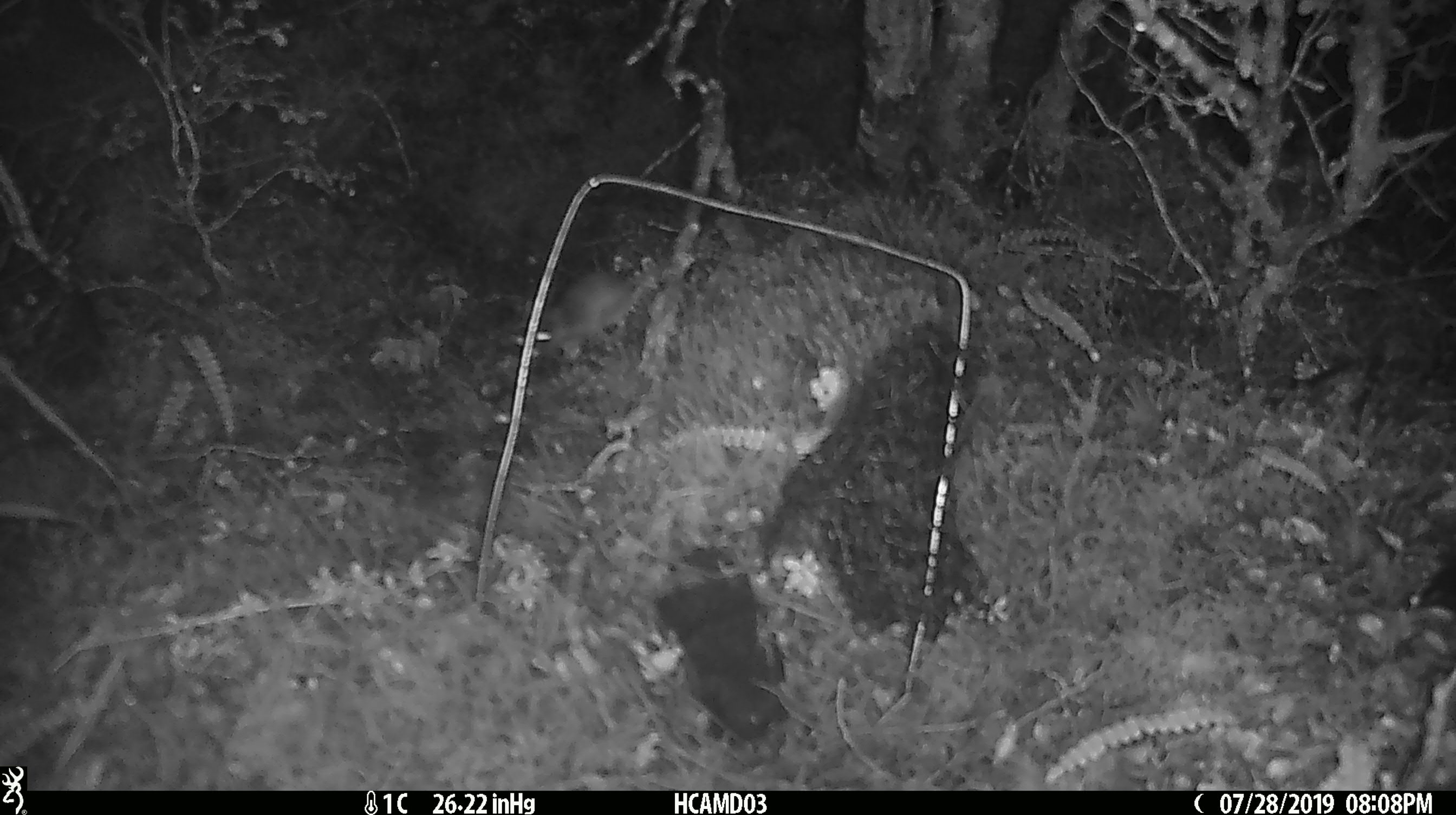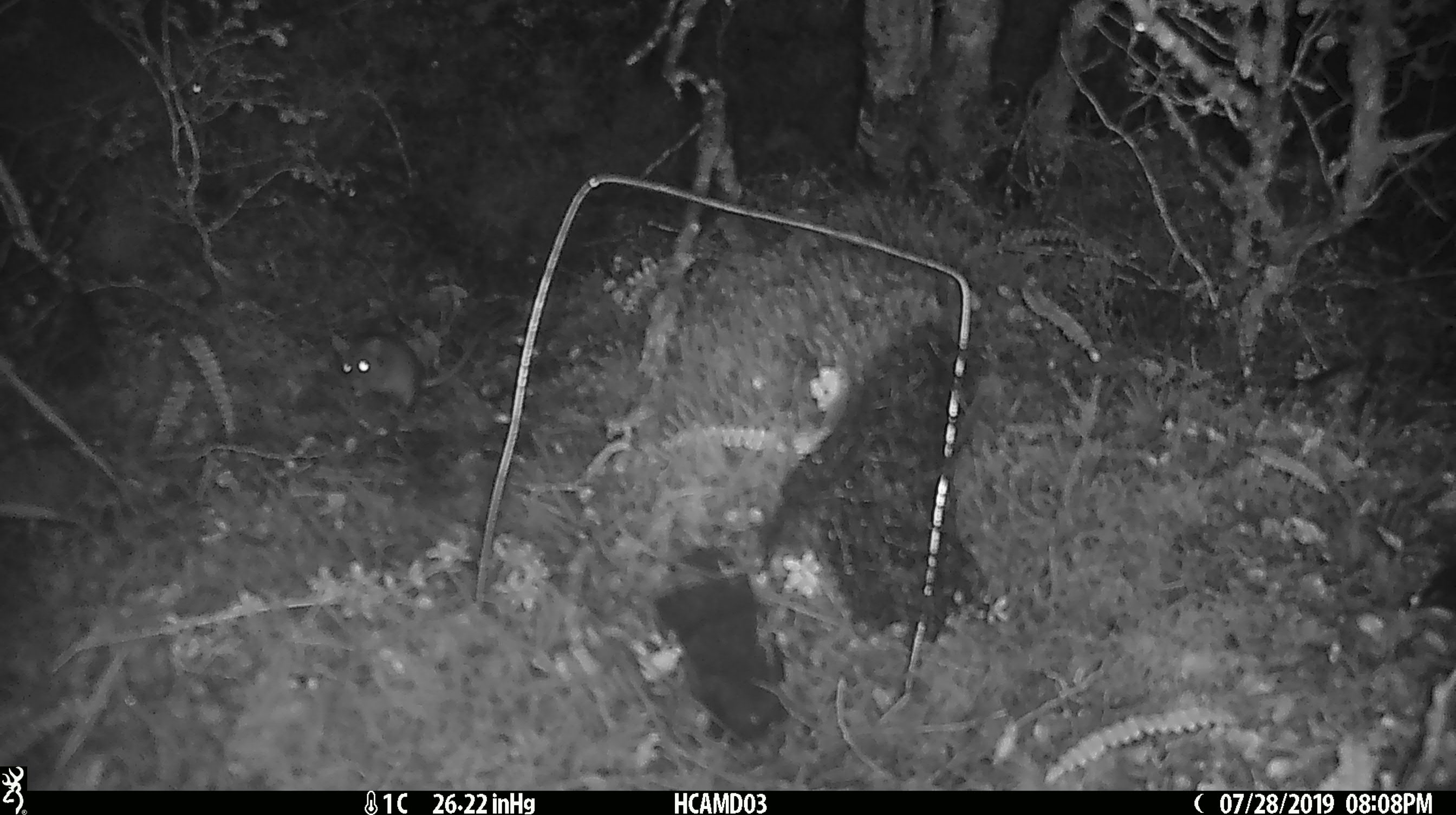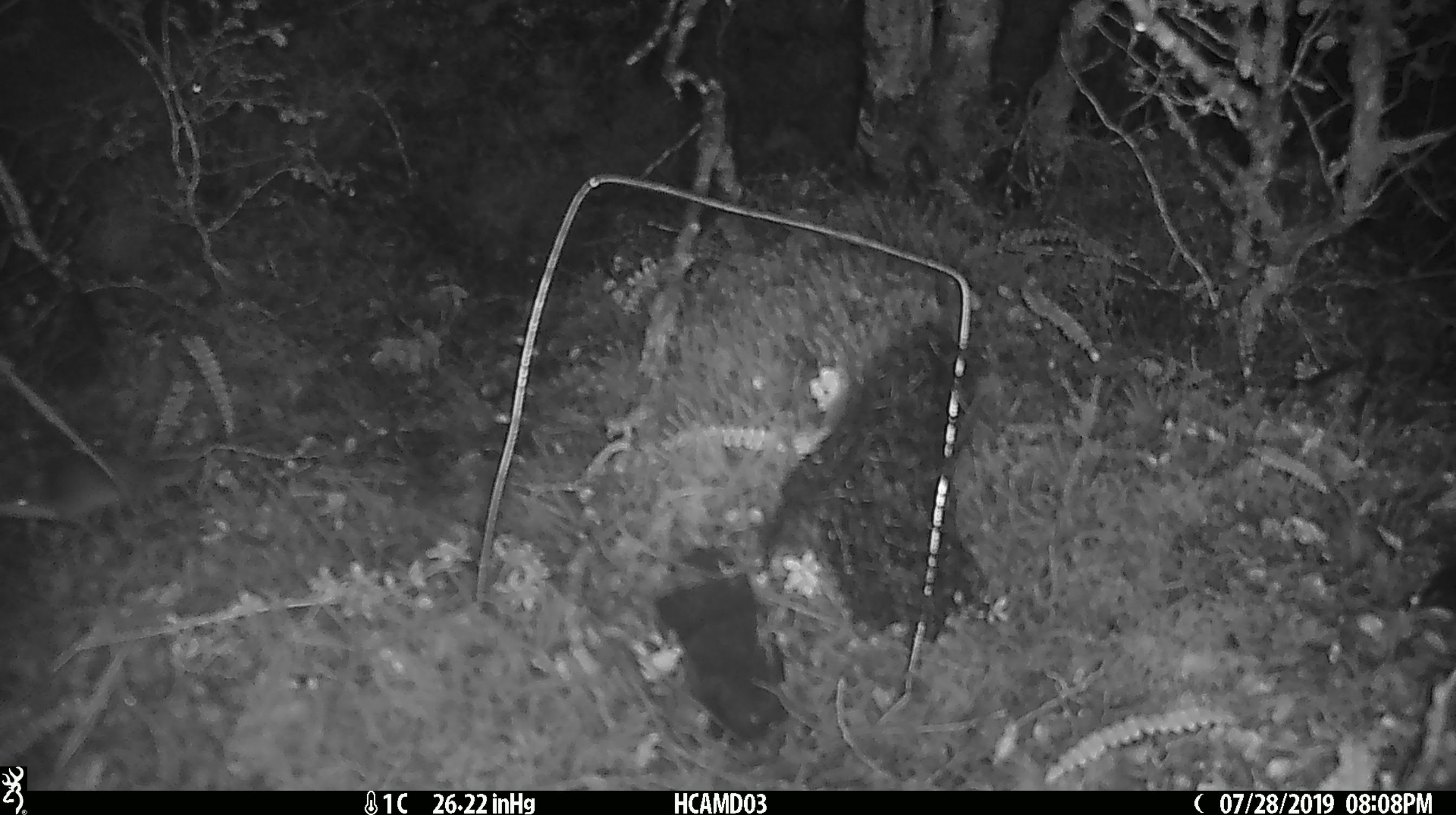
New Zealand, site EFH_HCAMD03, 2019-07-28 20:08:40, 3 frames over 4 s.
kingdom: Animalia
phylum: Chordata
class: Mammalia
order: Rodentia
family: Muridae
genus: Mus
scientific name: Mus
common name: mouse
Mouse (Mus).